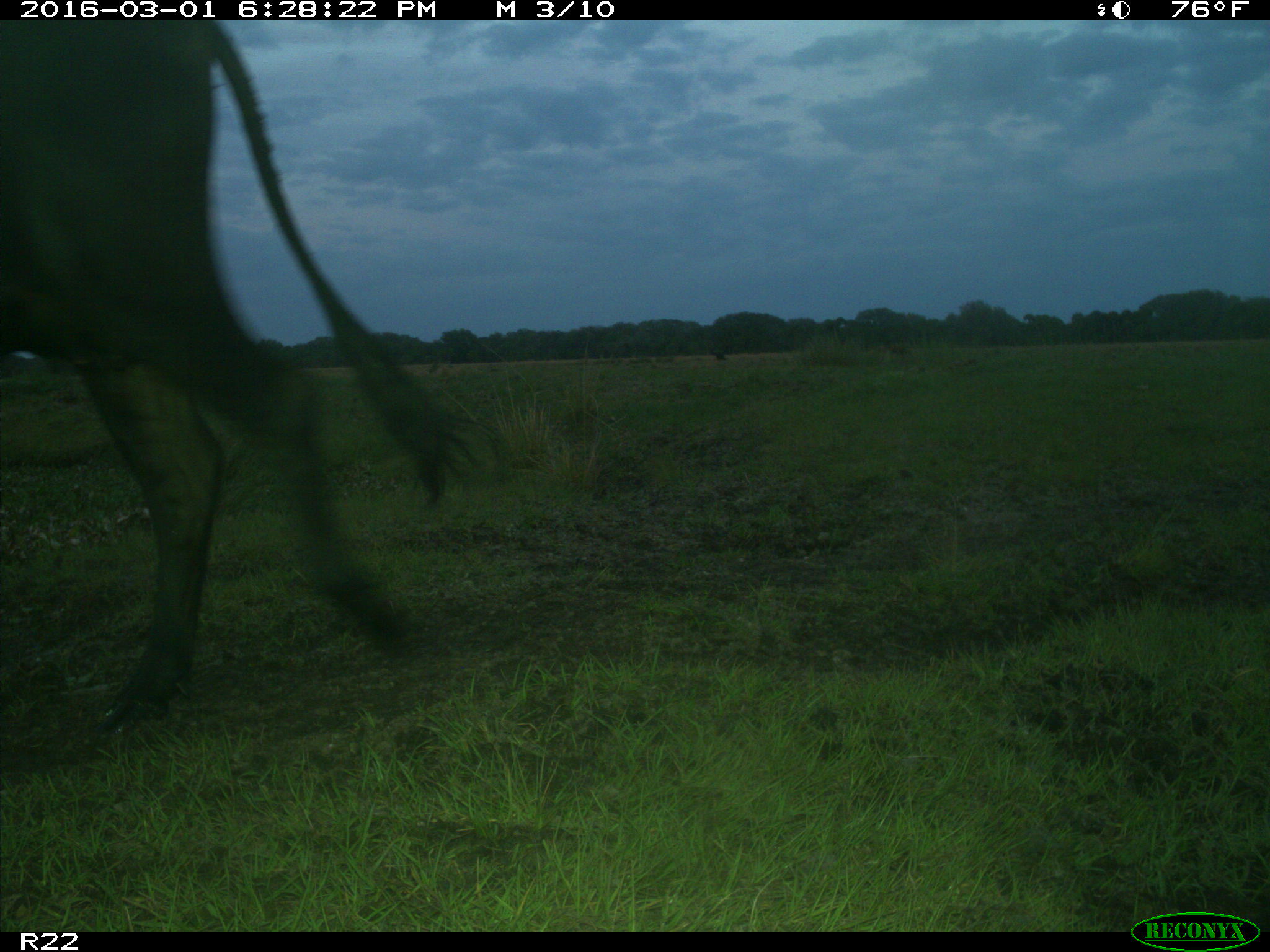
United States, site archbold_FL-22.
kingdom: Animalia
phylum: Chordata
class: Mammalia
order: Artiodactyla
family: Bovidae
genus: Bos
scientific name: Bos taurus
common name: domestic cow